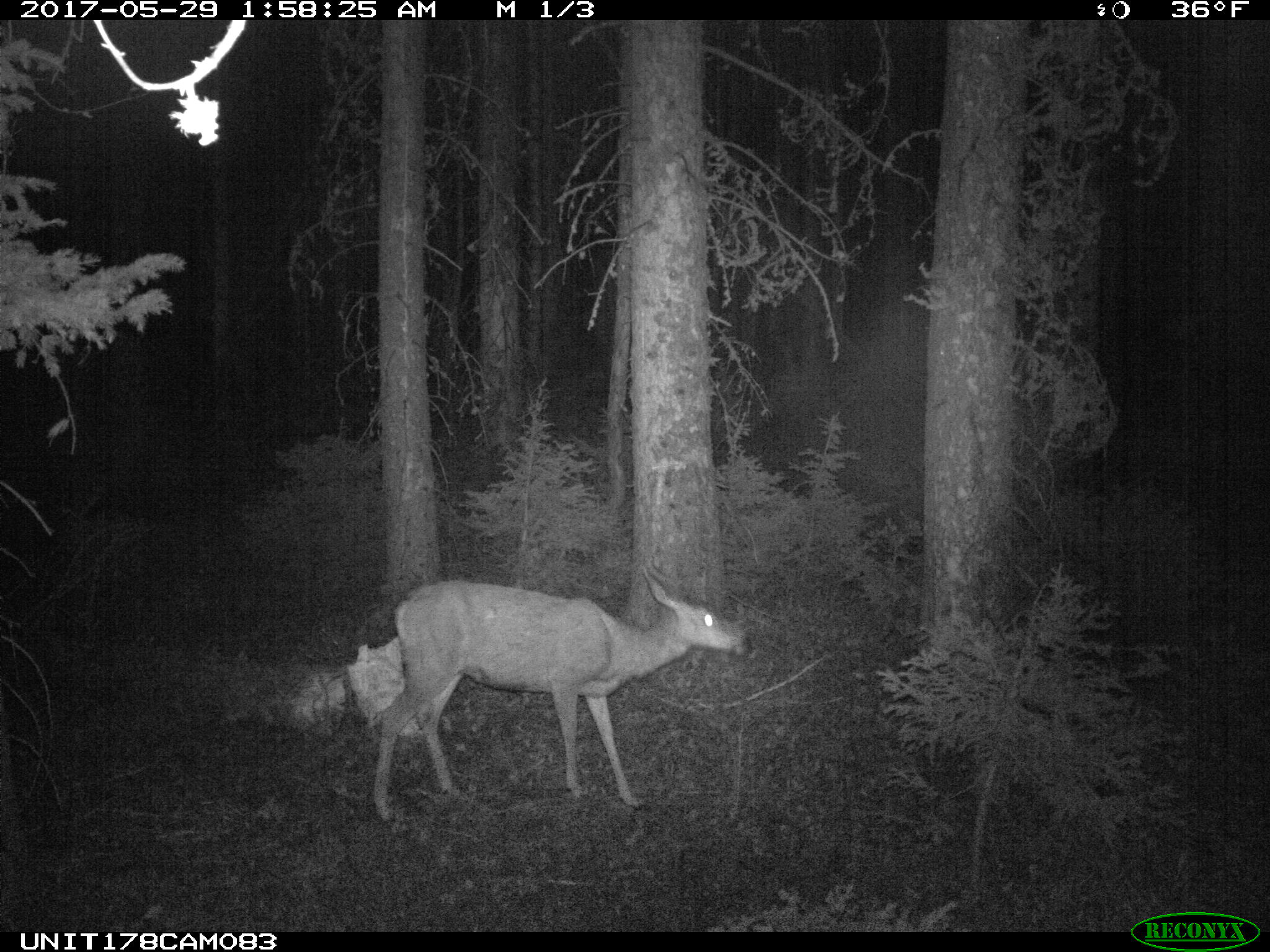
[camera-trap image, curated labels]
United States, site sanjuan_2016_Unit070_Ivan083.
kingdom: Animalia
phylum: Chordata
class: Mammalia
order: Artiodactyla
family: Cervidae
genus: Odocoileus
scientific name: Odocoileus hemionus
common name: mule deer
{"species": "Odocoileus hemionus (mule deer)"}